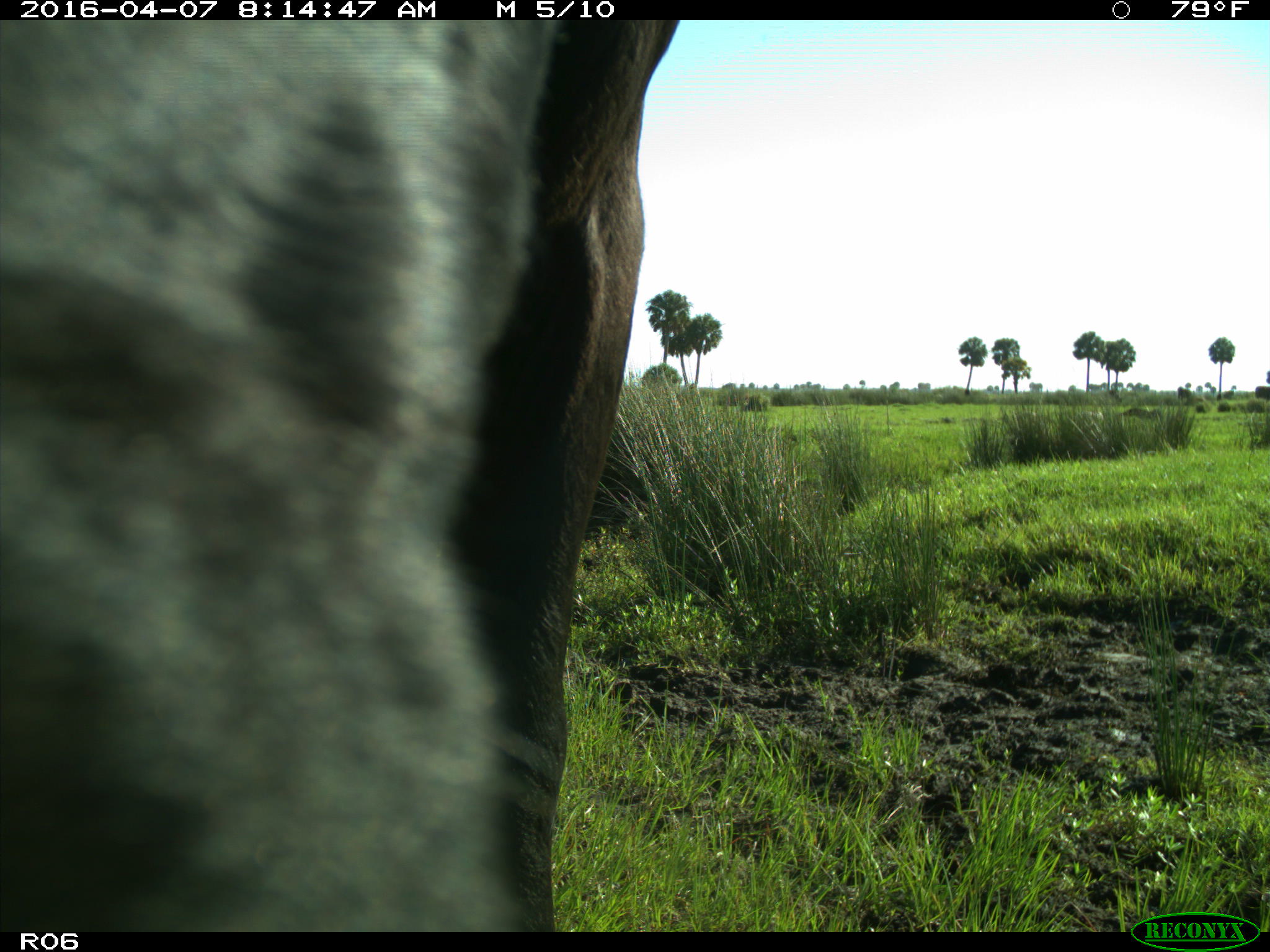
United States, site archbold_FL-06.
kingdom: Animalia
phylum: Chordata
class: Mammalia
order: Artiodactyla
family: Bovidae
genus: Bos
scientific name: Bos taurus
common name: domestic cow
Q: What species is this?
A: Bos taurus (domestic cow).